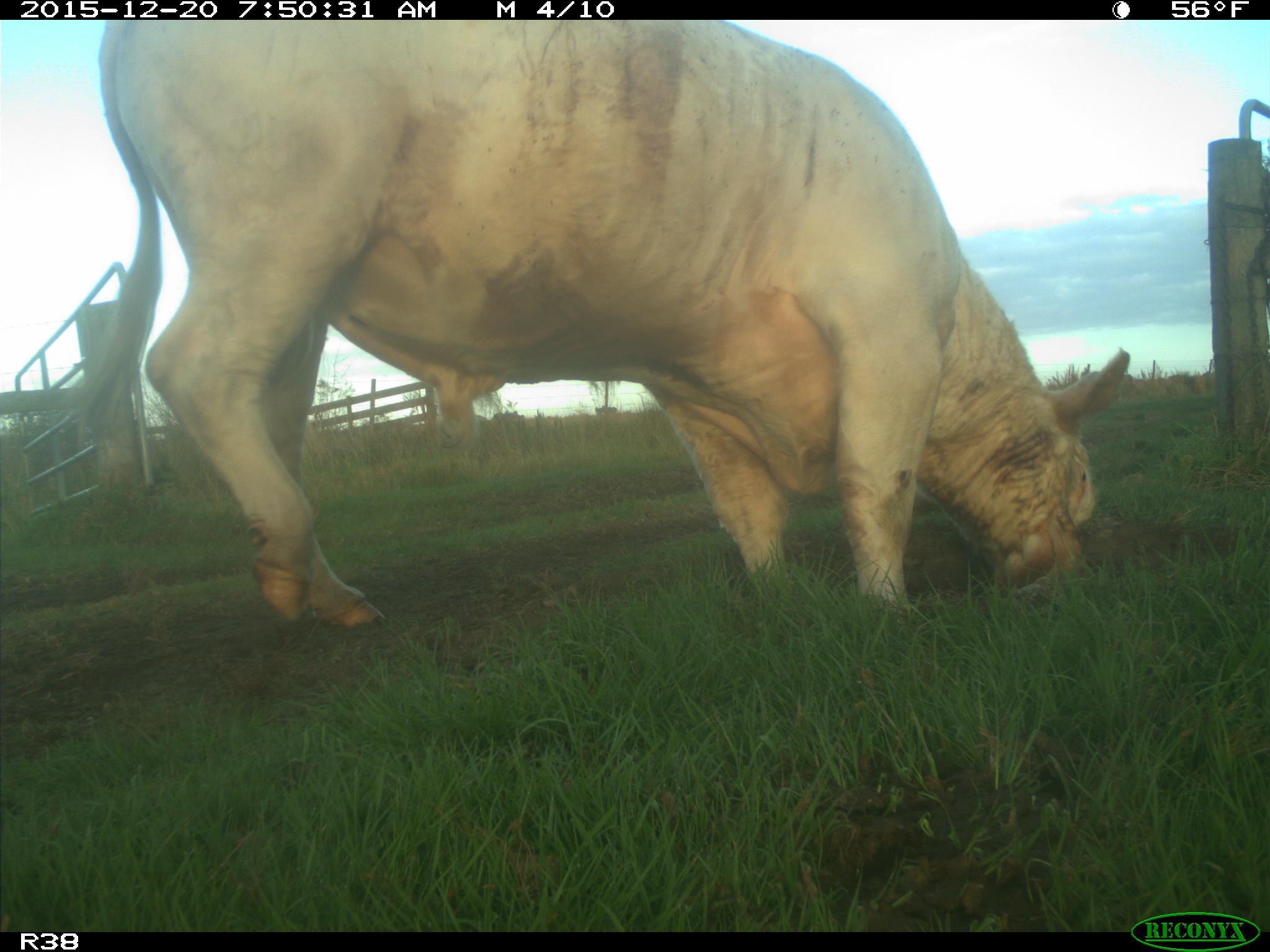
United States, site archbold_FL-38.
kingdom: Animalia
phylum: Chordata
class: Mammalia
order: Artiodactyla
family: Bovidae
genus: Bos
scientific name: Bos taurus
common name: domestic cow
Bos taurus (domestic cow).